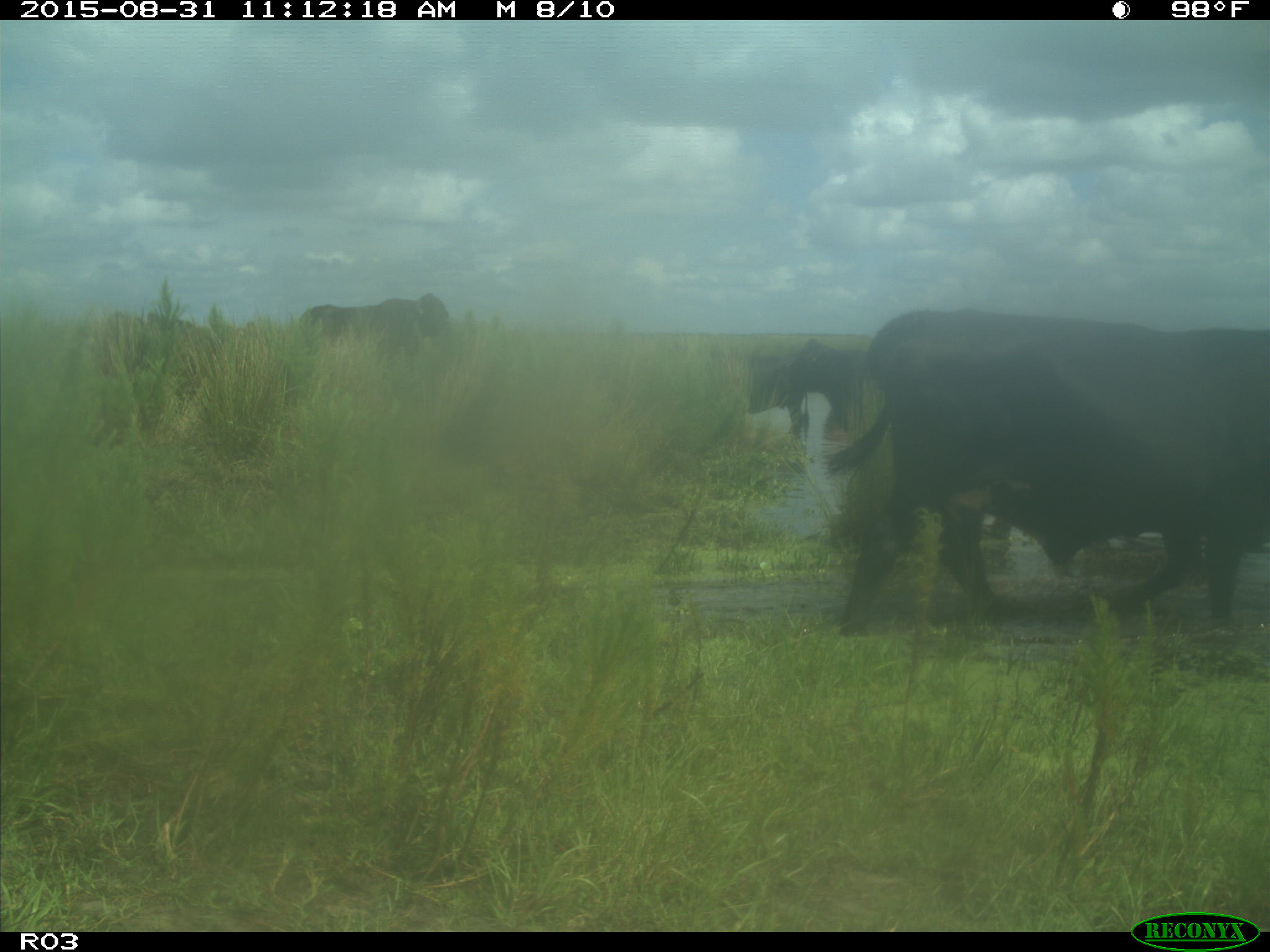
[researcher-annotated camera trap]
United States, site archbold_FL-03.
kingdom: Animalia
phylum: Chordata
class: Mammalia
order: Artiodactyla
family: Bovidae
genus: Bos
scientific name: Bos taurus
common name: domestic cow